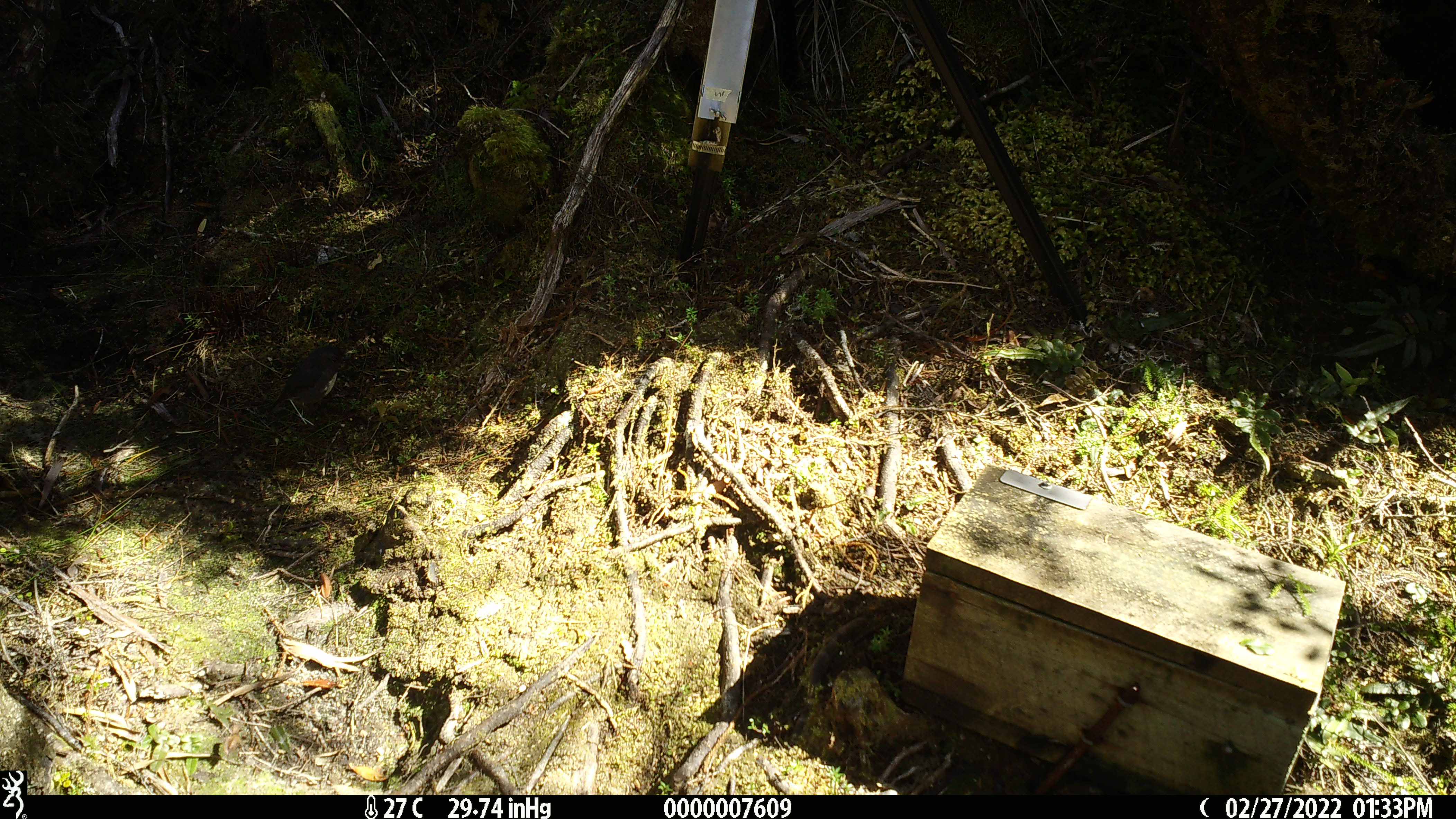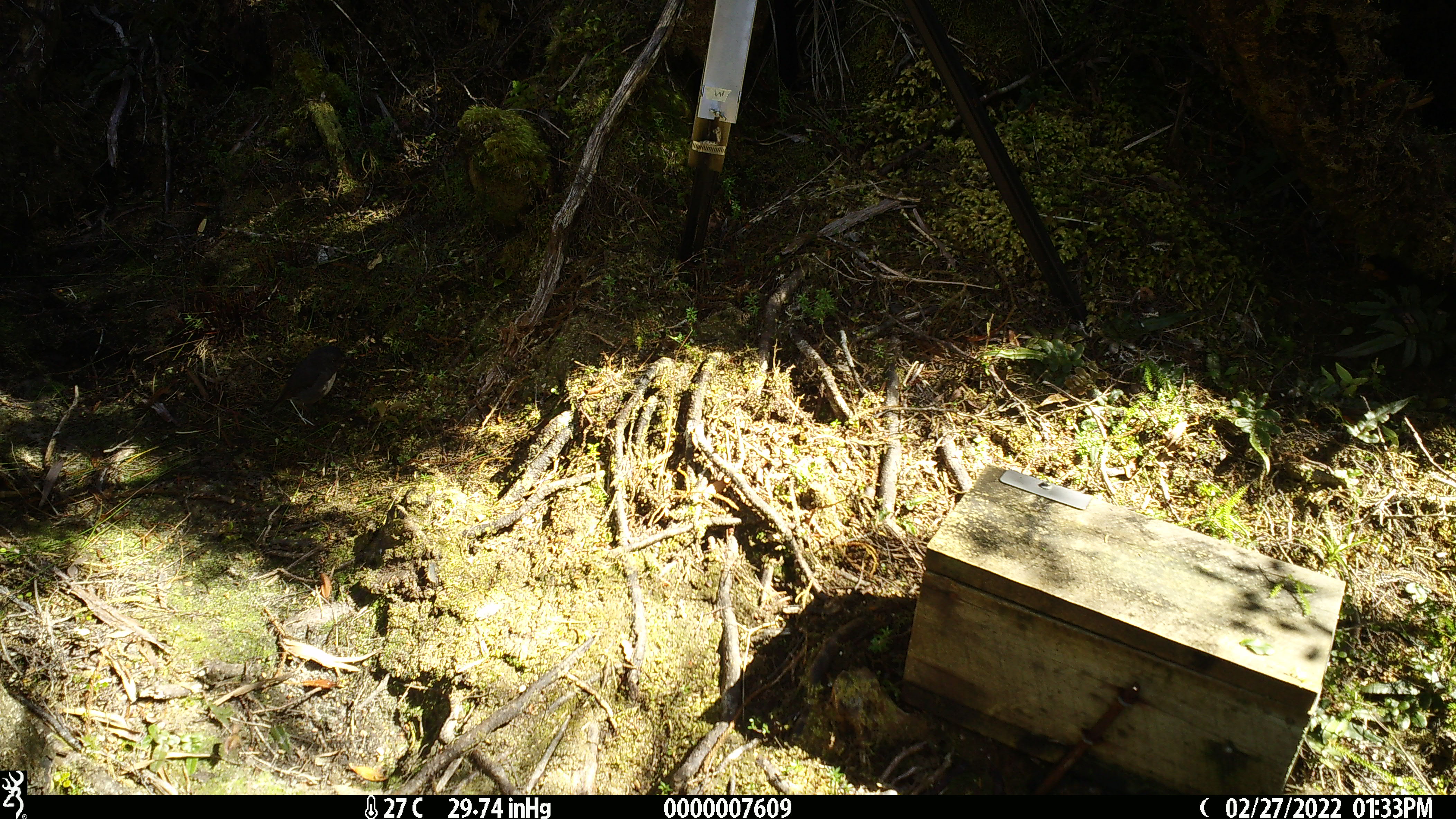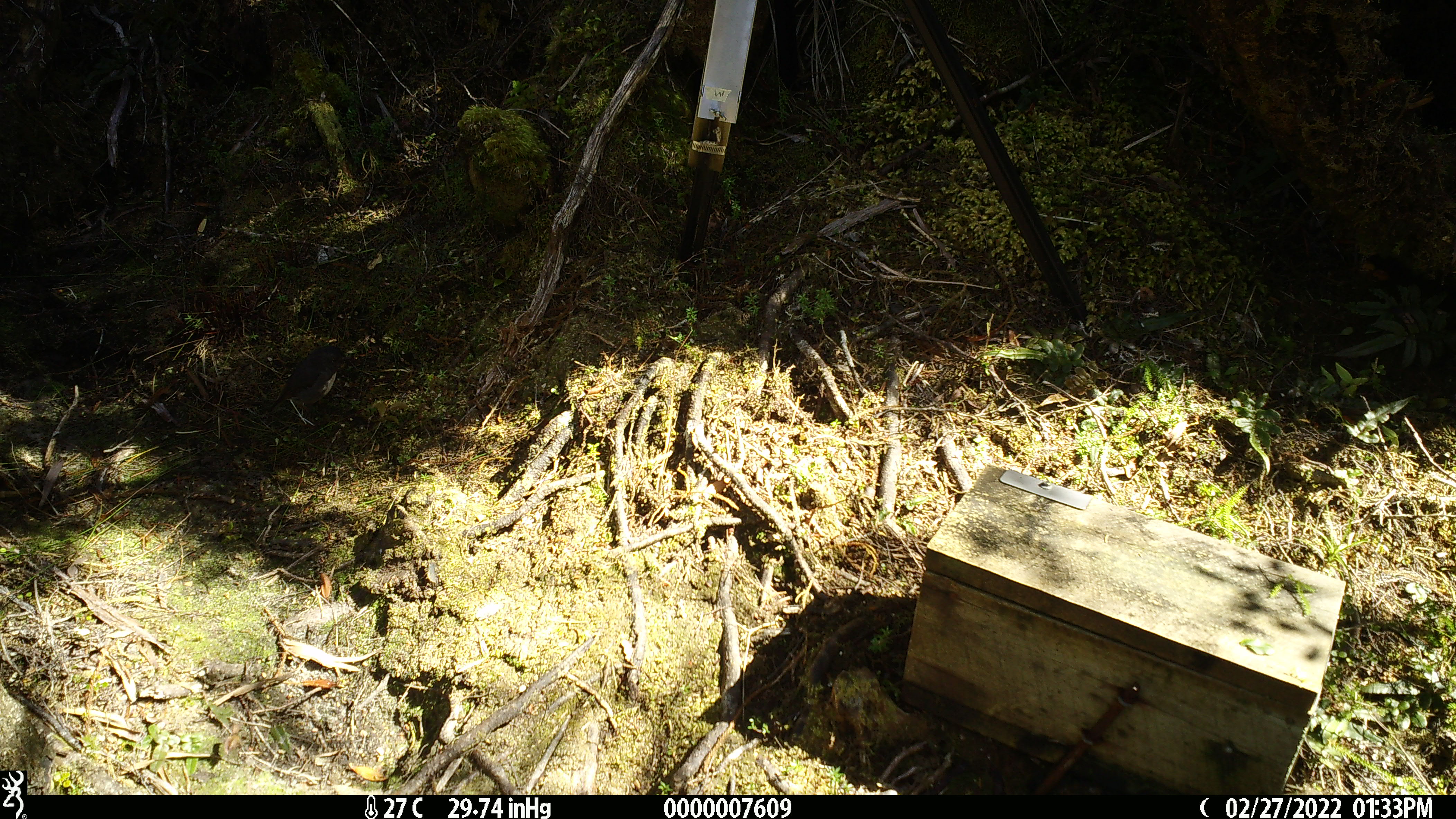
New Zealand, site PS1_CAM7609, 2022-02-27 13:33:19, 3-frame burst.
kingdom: Animalia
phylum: Chordata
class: Aves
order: Passeriformes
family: Petroicidae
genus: Petroica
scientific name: Petroica australis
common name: new zealand robin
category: robin